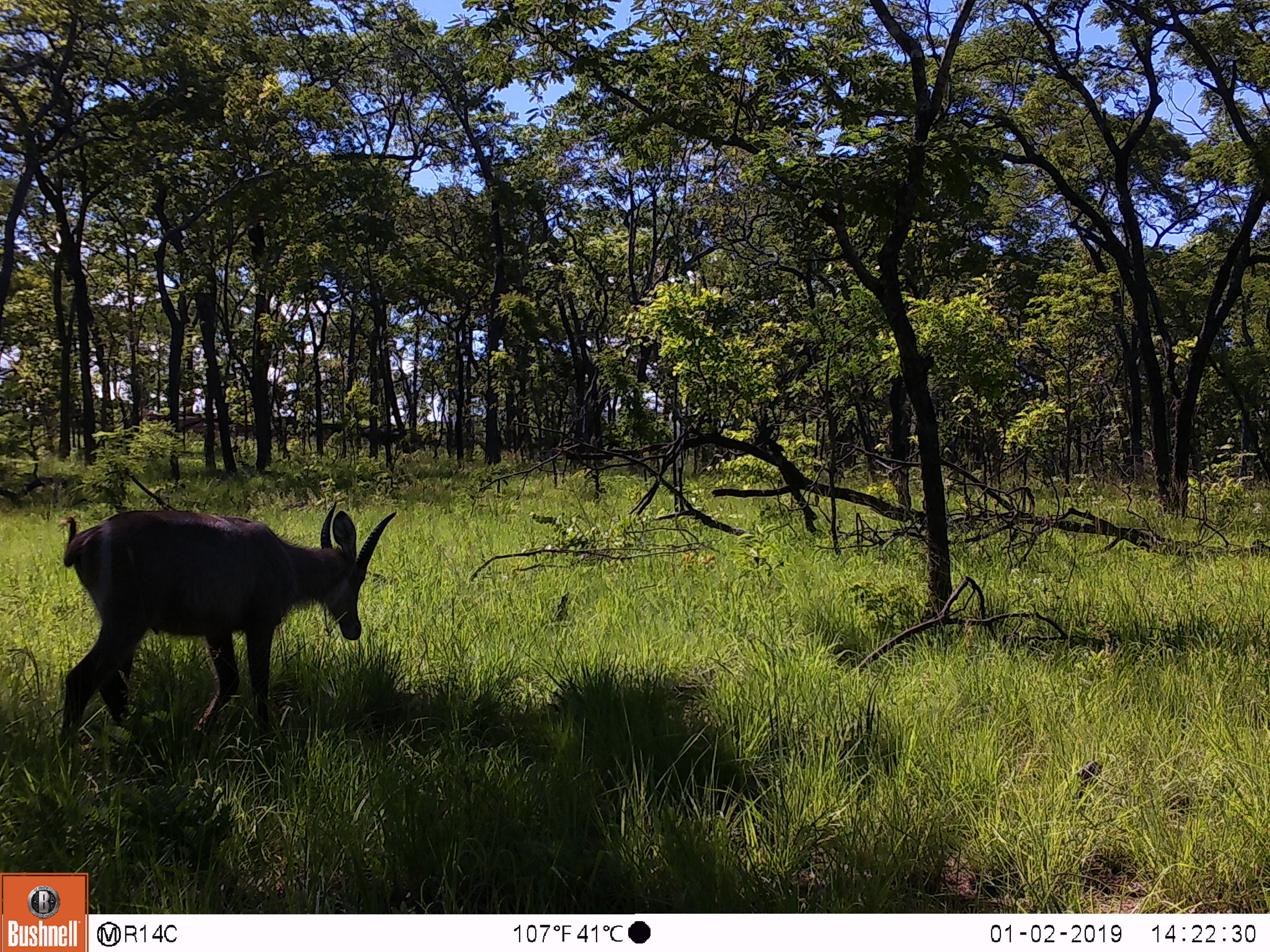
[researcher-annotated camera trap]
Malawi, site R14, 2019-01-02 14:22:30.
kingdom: Animalia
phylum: Chordata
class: Mammalia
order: Artiodactyla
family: Bovidae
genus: Kobus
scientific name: Kobus ellipsiprymnus ellipsiprymnus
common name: common waterbuck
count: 1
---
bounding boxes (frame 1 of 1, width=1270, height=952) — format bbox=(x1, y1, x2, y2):
common waterbuck: bbox=(55, 495, 401, 752)